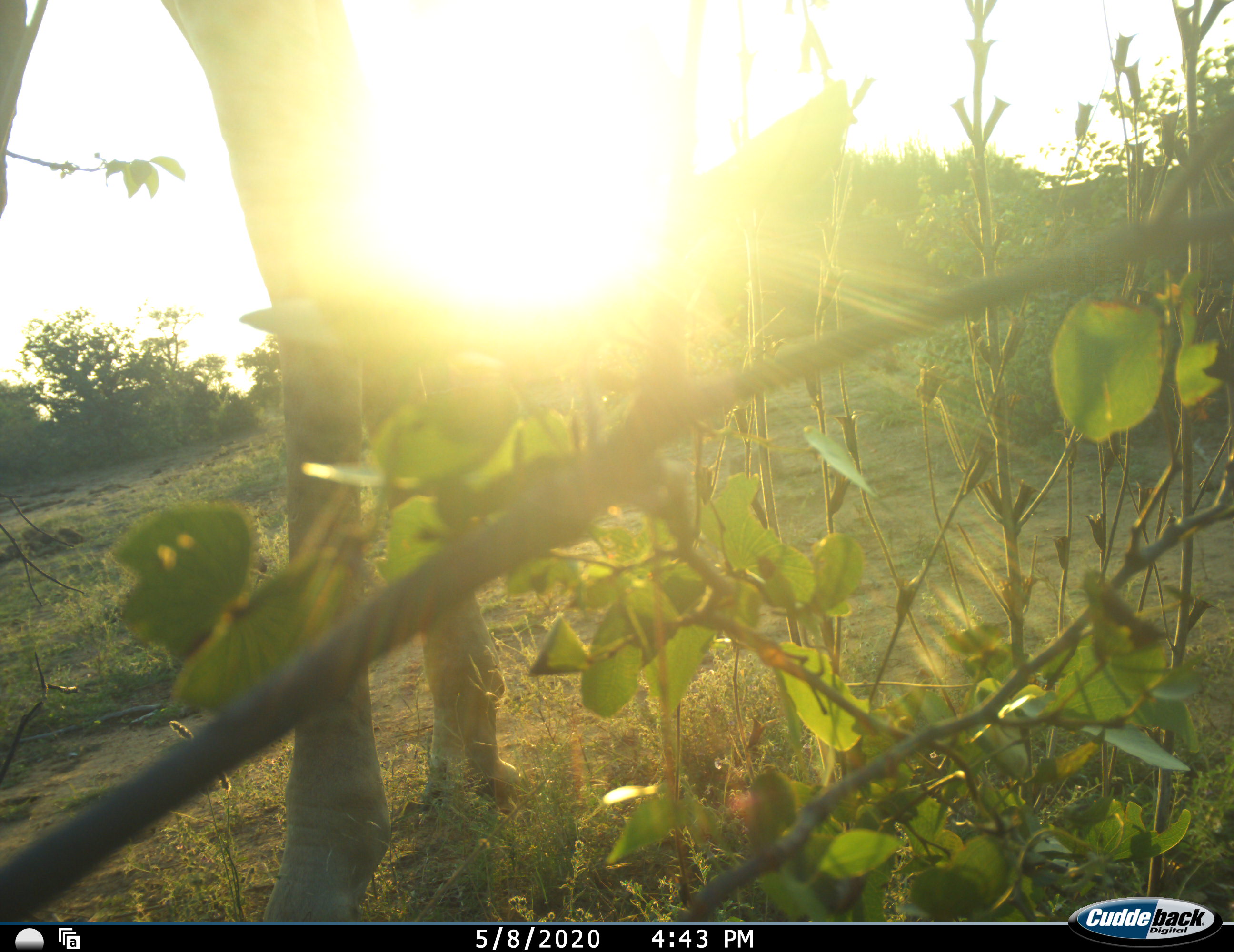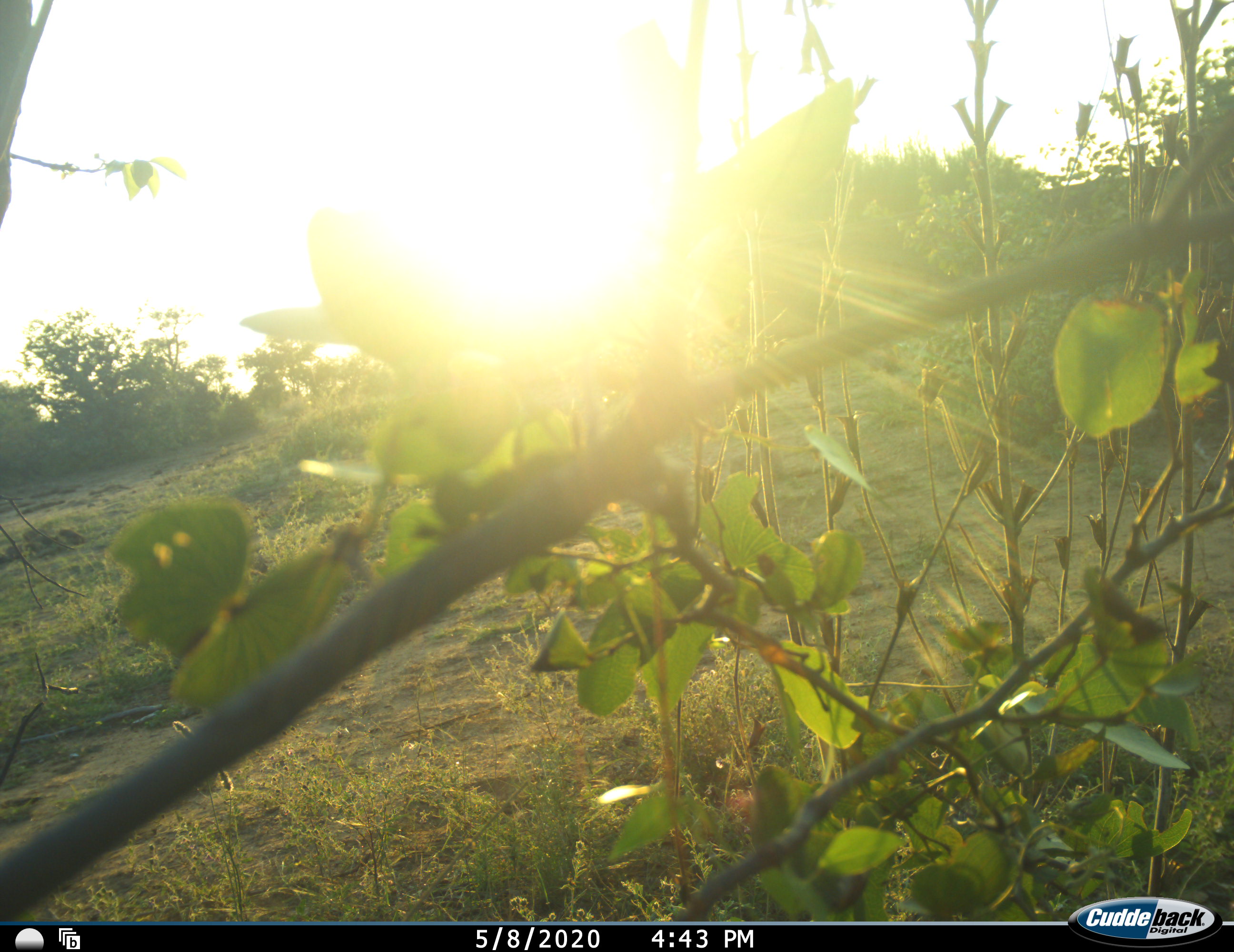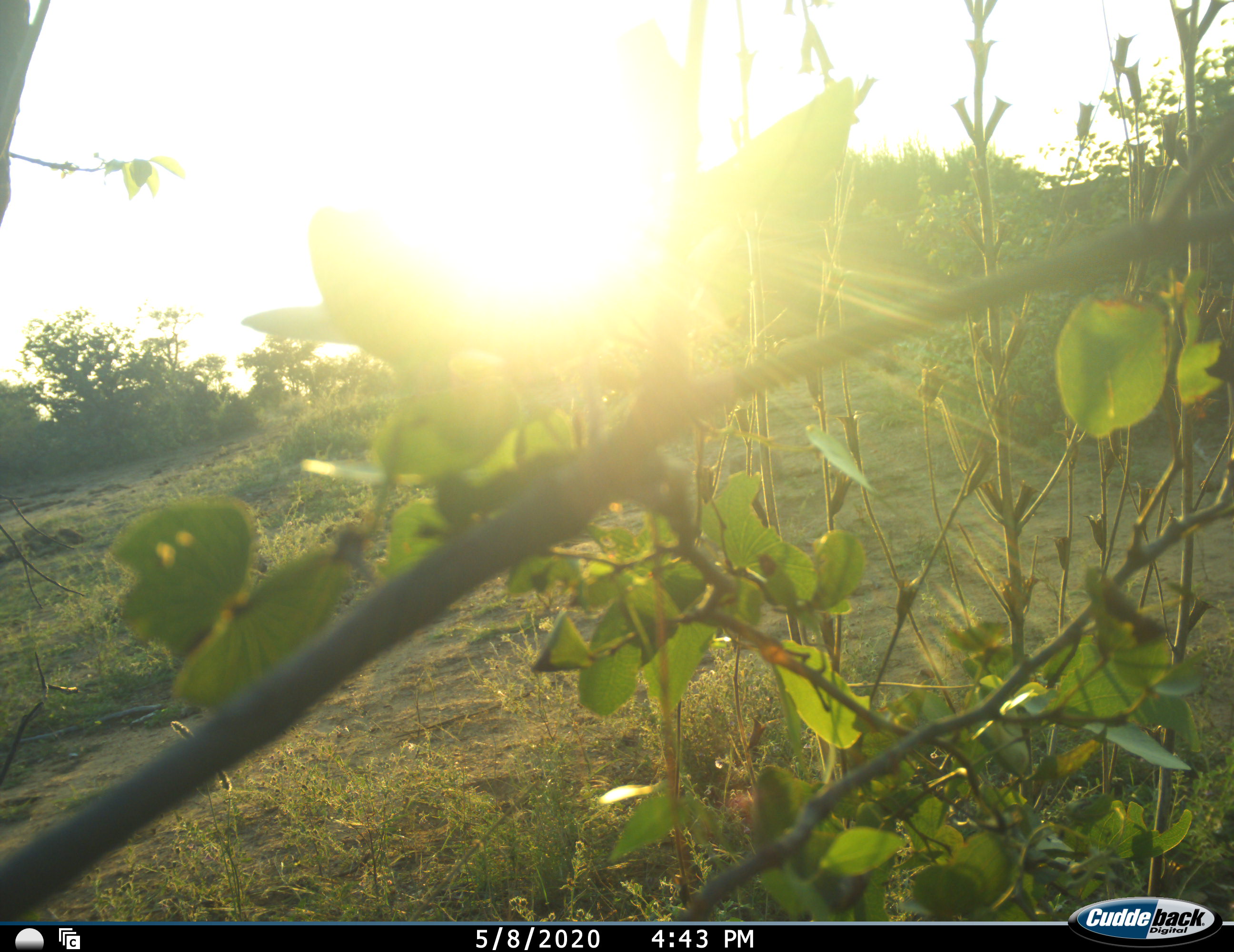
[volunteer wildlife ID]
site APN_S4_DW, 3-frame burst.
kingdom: Animalia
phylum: Chordata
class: Mammalia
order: Artiodactyla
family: Giraffidae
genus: Giraffa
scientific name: Giraffa camelopardalis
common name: giraffe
Giraffe (Giraffa camelopardalis), count 1. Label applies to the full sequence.